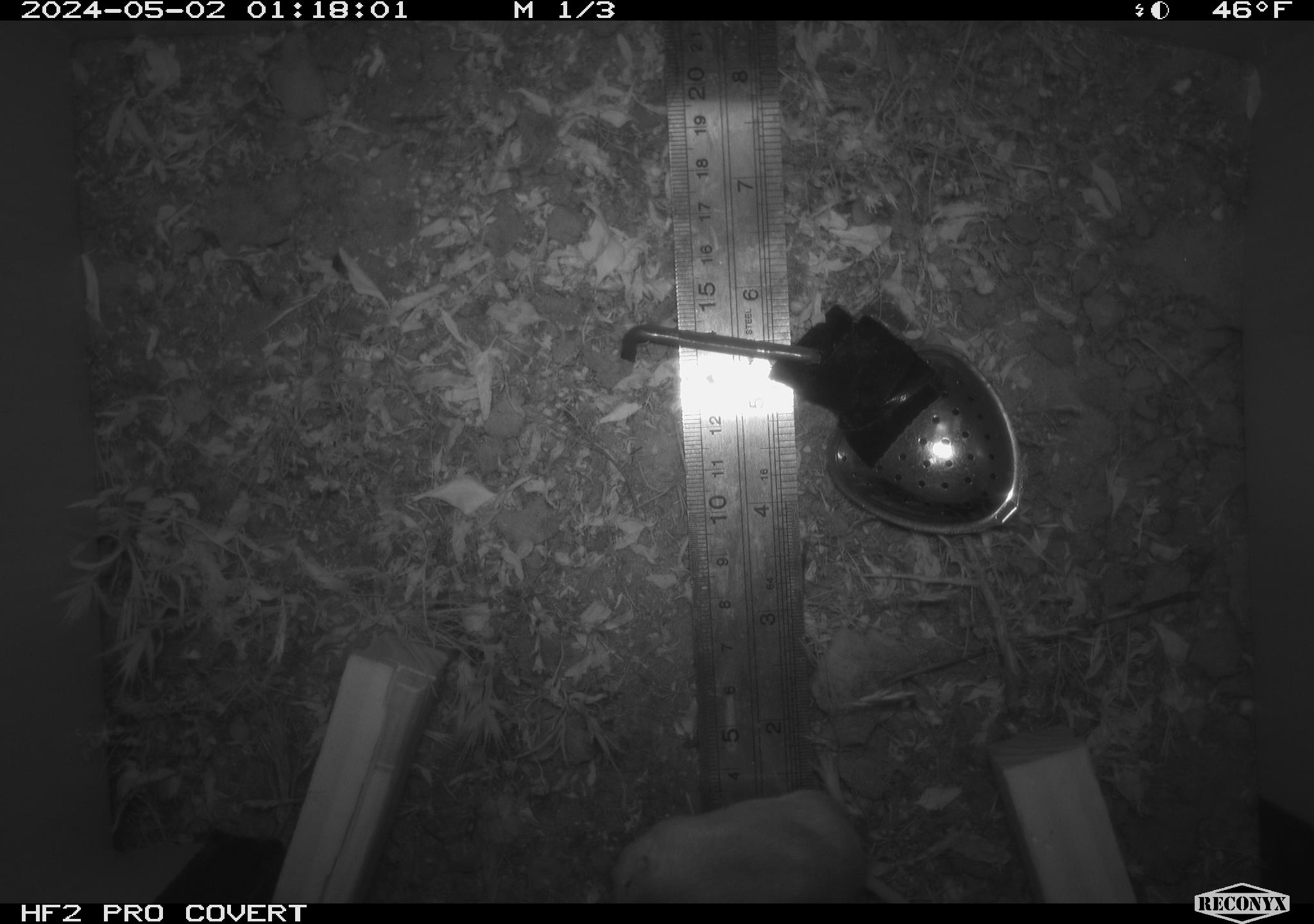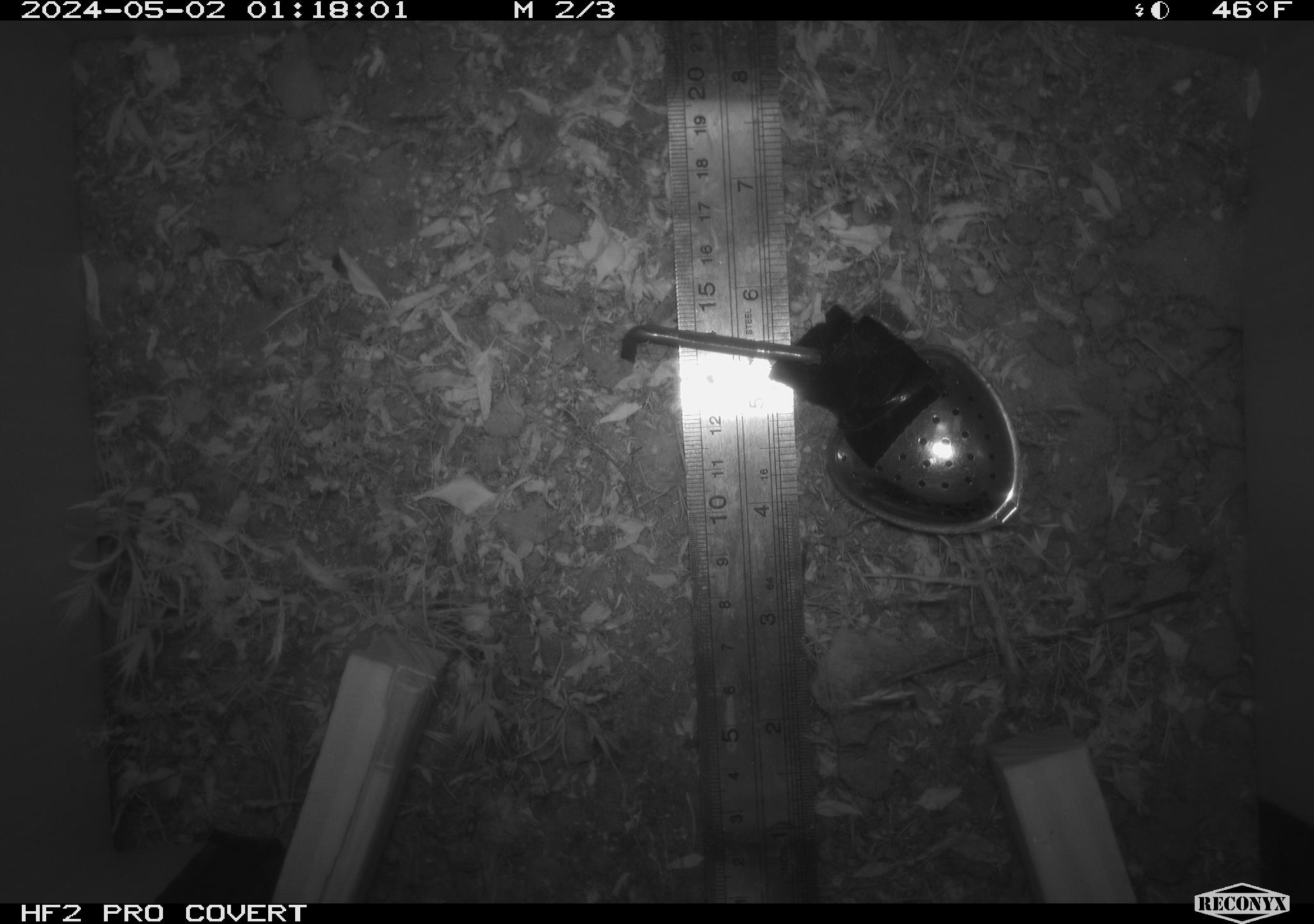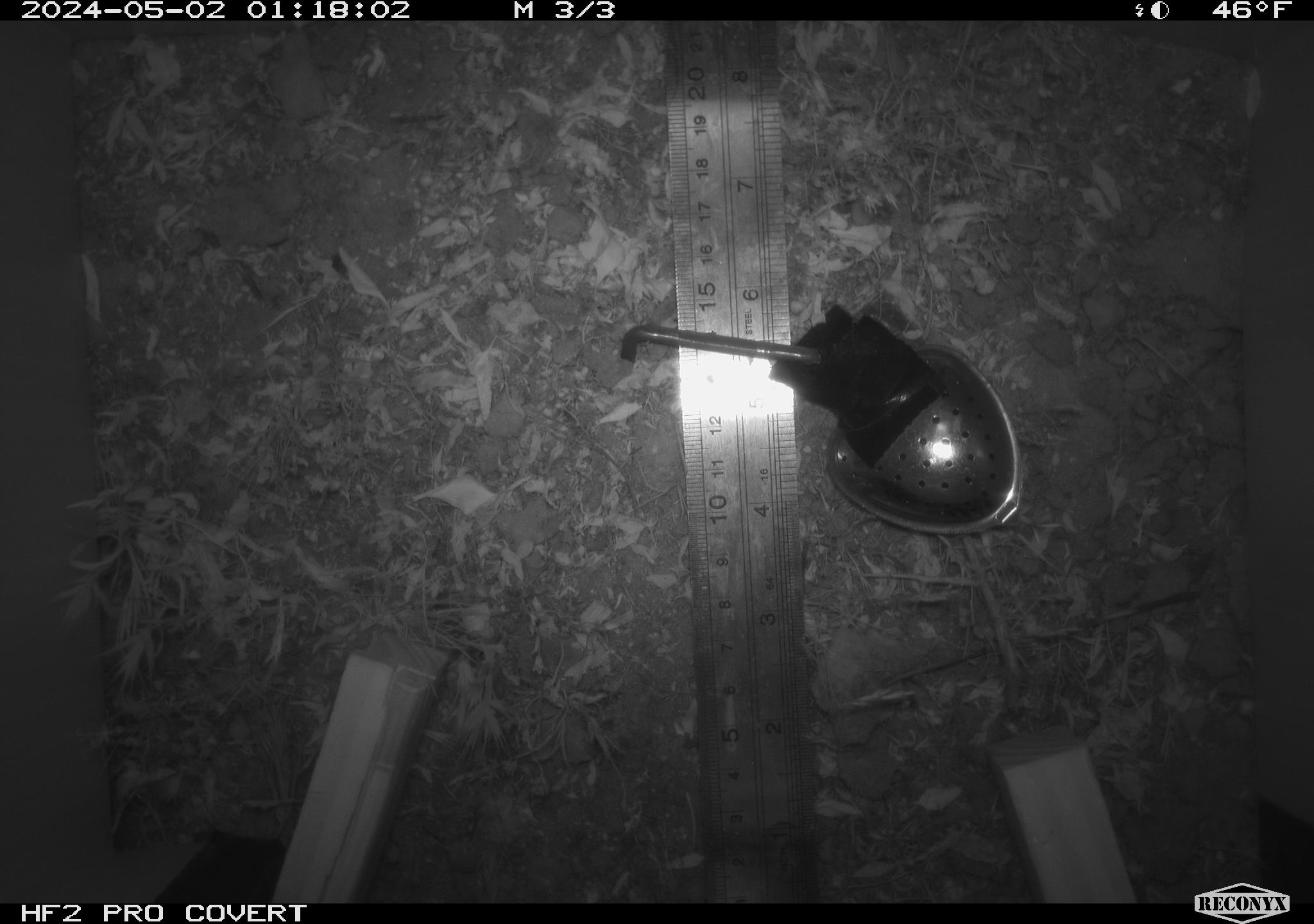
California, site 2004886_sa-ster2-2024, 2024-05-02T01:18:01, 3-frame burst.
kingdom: Animalia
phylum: Chordata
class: Mammalia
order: Rodentia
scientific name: Rodentia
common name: mouse species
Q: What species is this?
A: Mouse species (Rodentia).